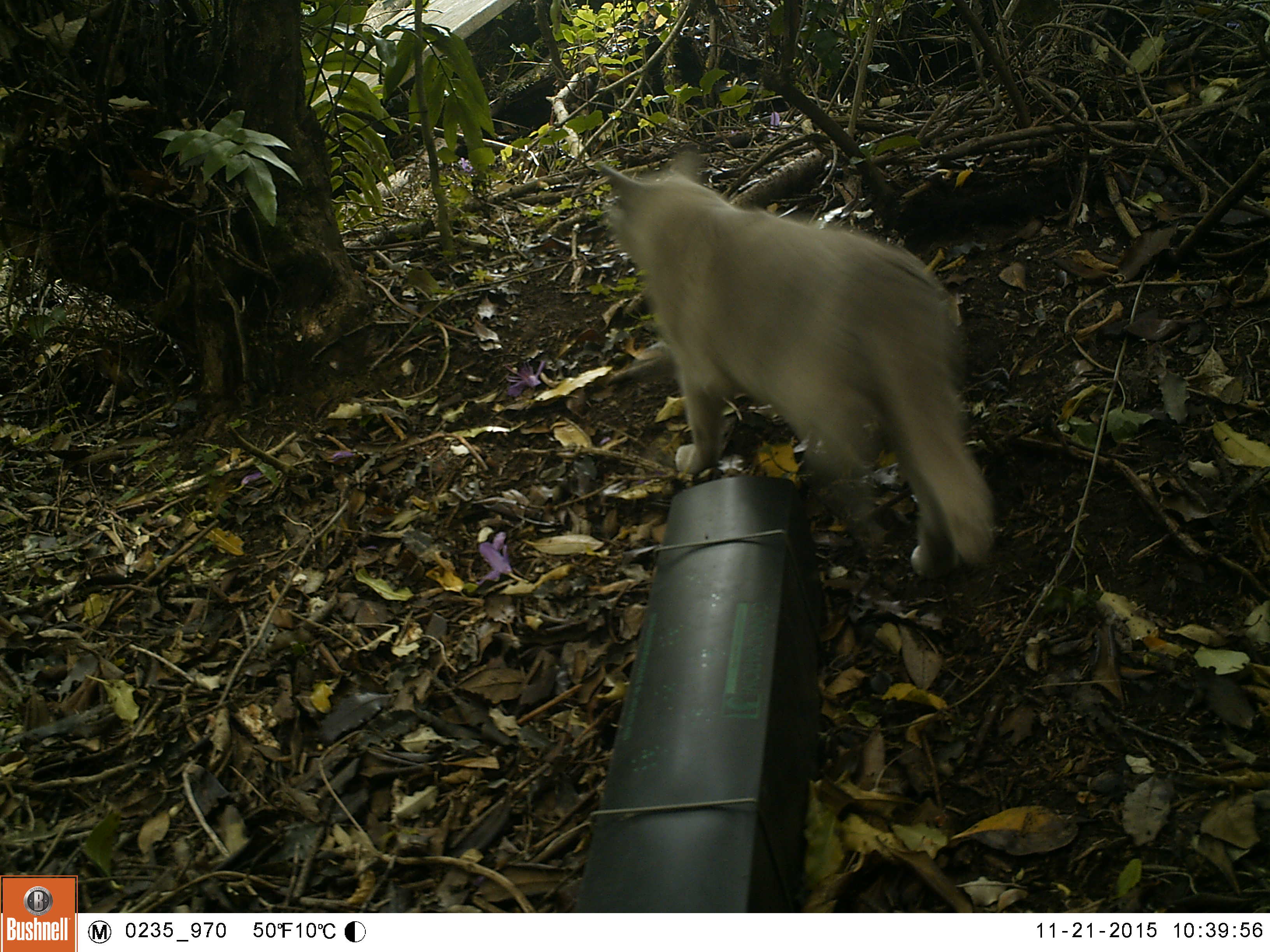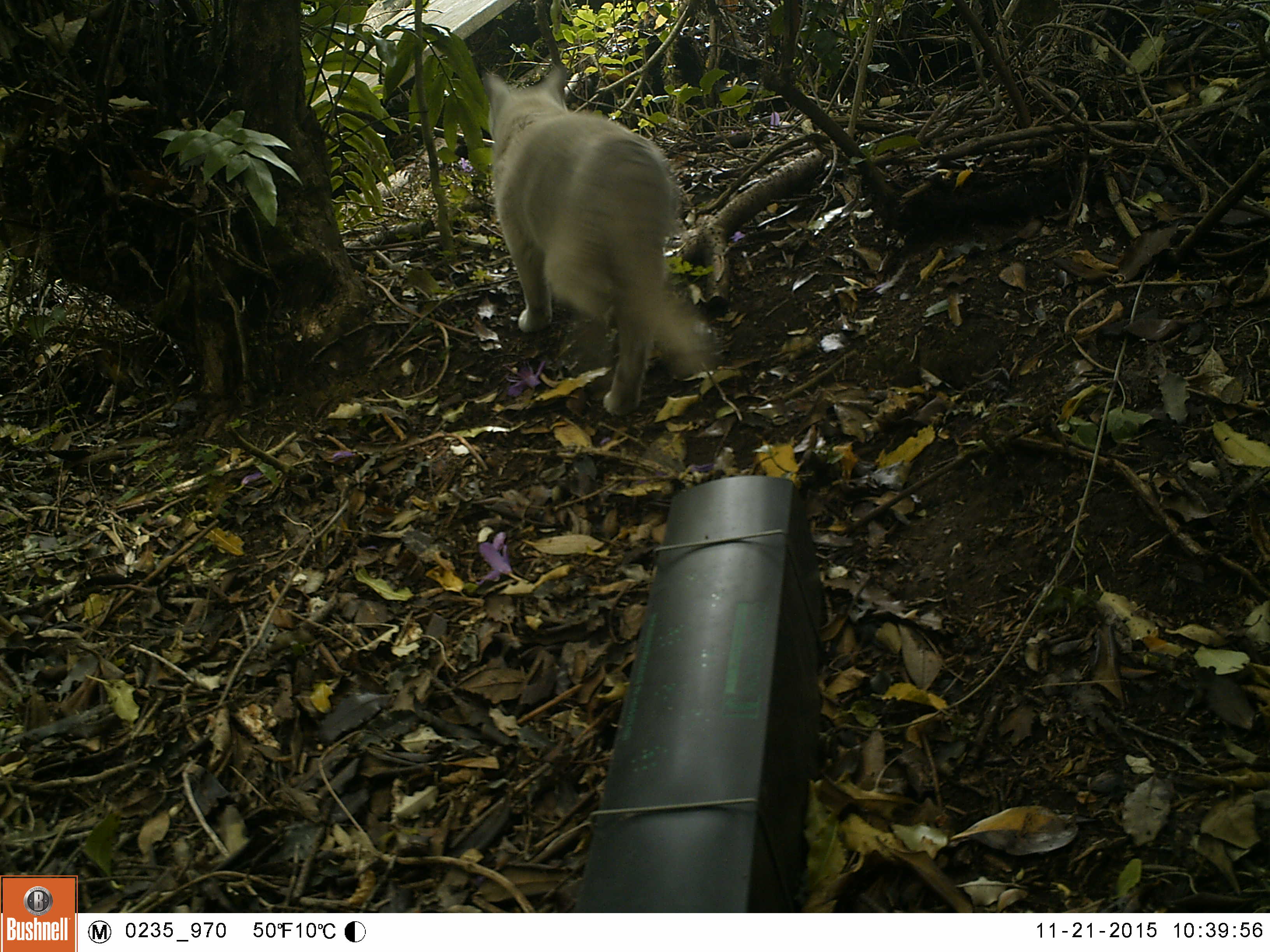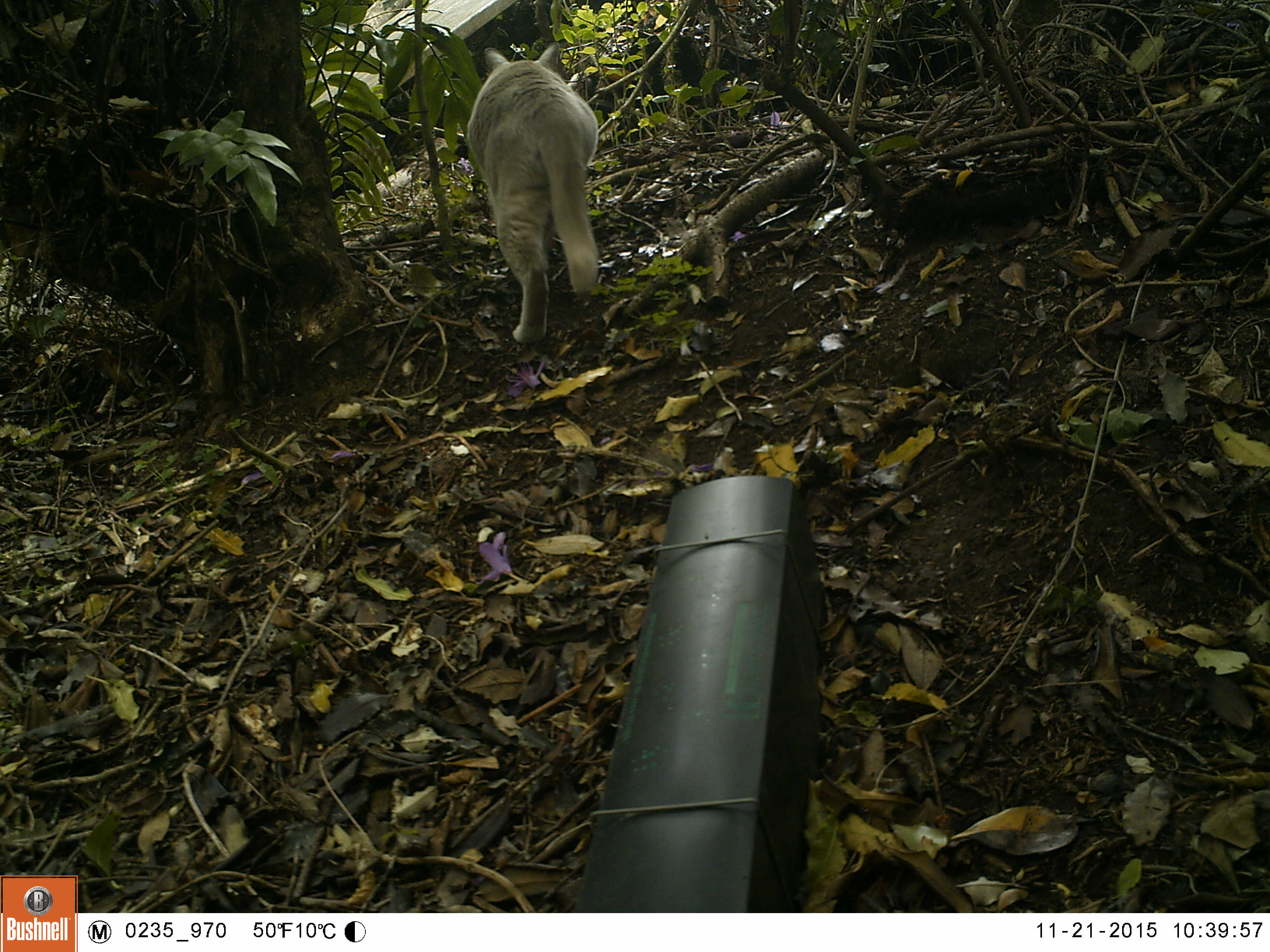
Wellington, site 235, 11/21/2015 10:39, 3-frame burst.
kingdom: Animalia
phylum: Chordata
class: Mammalia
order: Carnivora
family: Felidae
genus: Felis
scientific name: Felis catus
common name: cat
Cat (Felis catus).